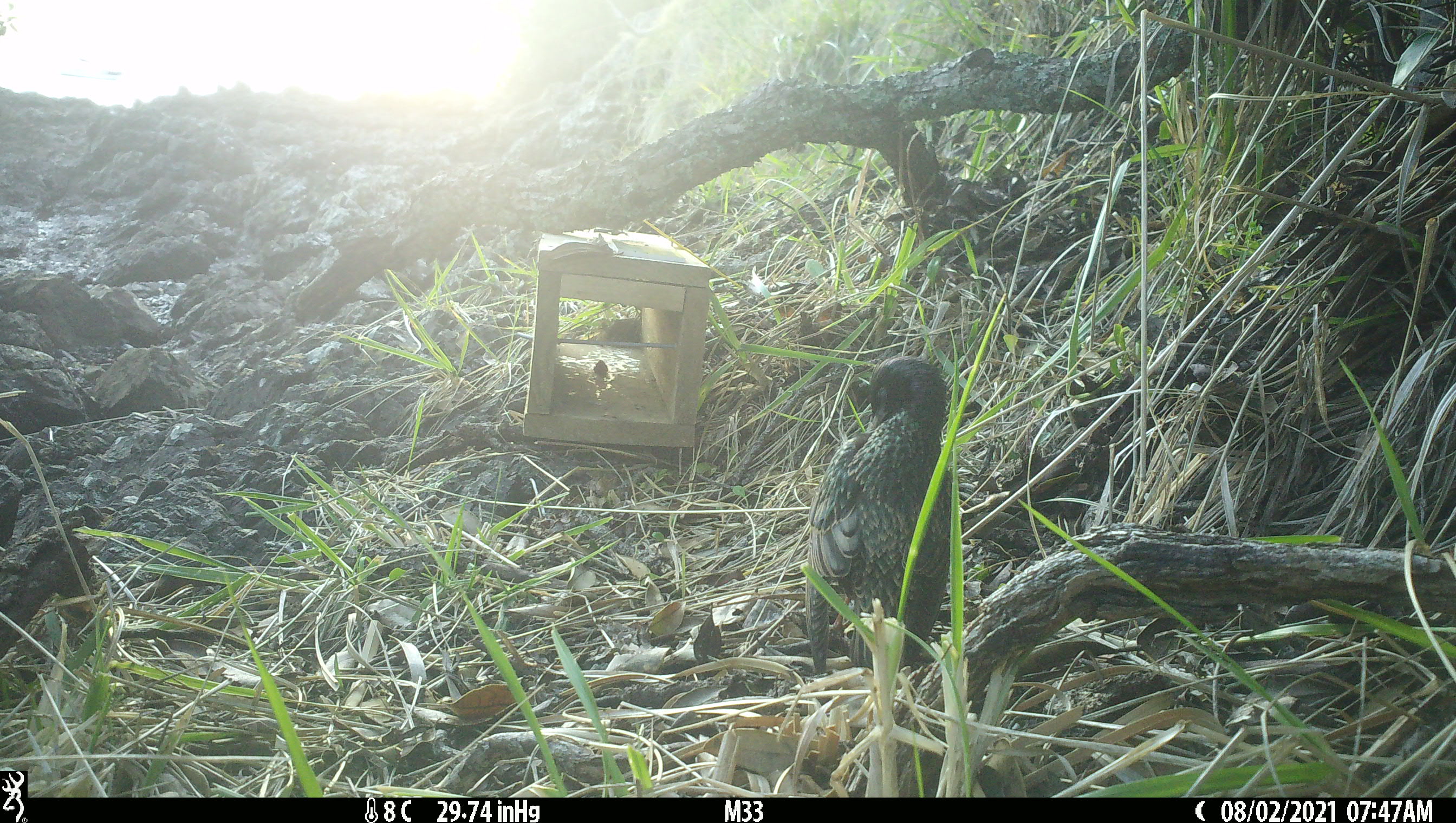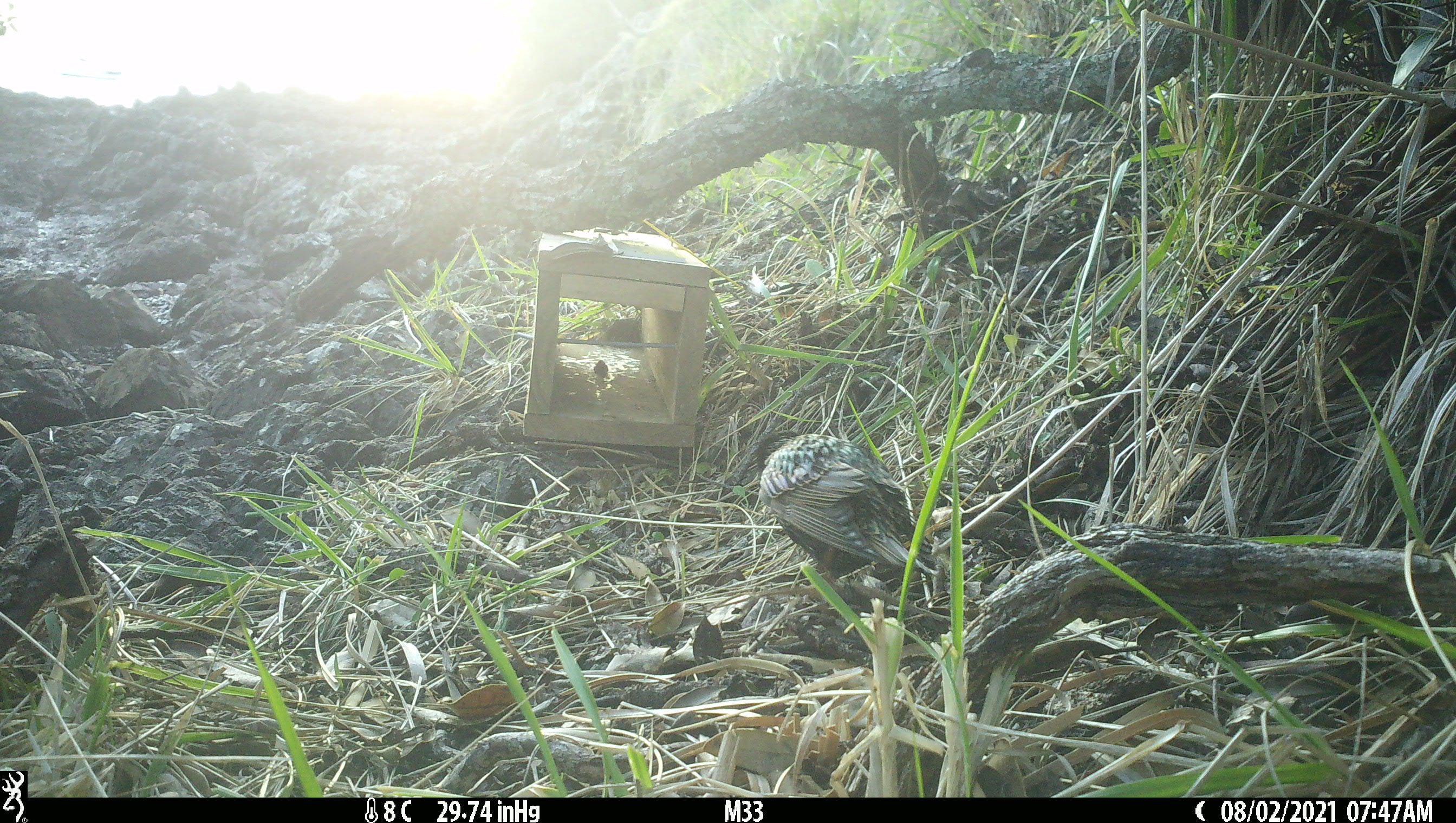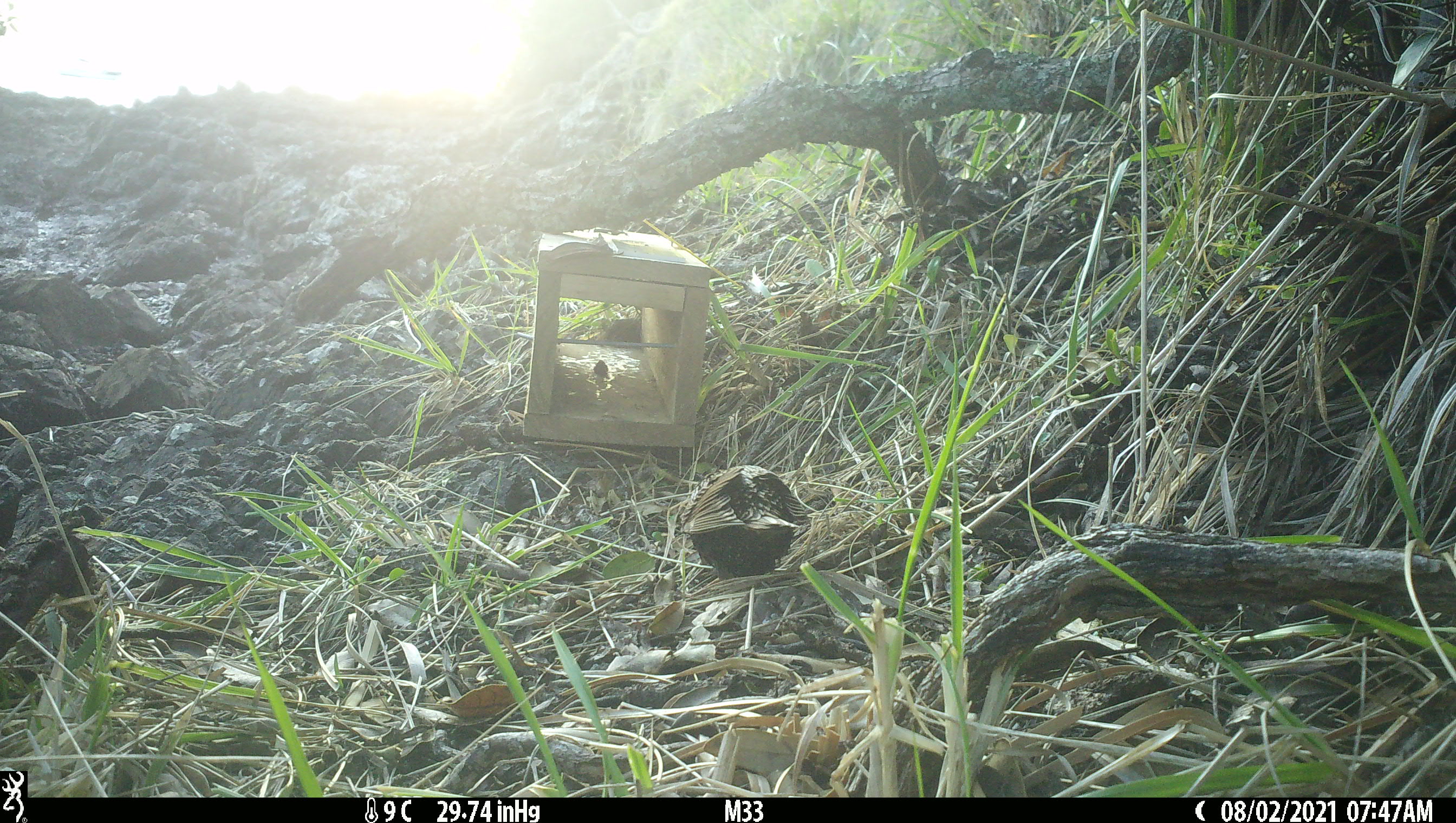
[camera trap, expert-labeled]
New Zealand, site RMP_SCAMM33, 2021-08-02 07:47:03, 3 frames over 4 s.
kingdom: Animalia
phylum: Chordata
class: Aves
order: Passeriformes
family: Sturnidae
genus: Sturnus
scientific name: Sturnus vulgaris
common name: european starling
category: starling